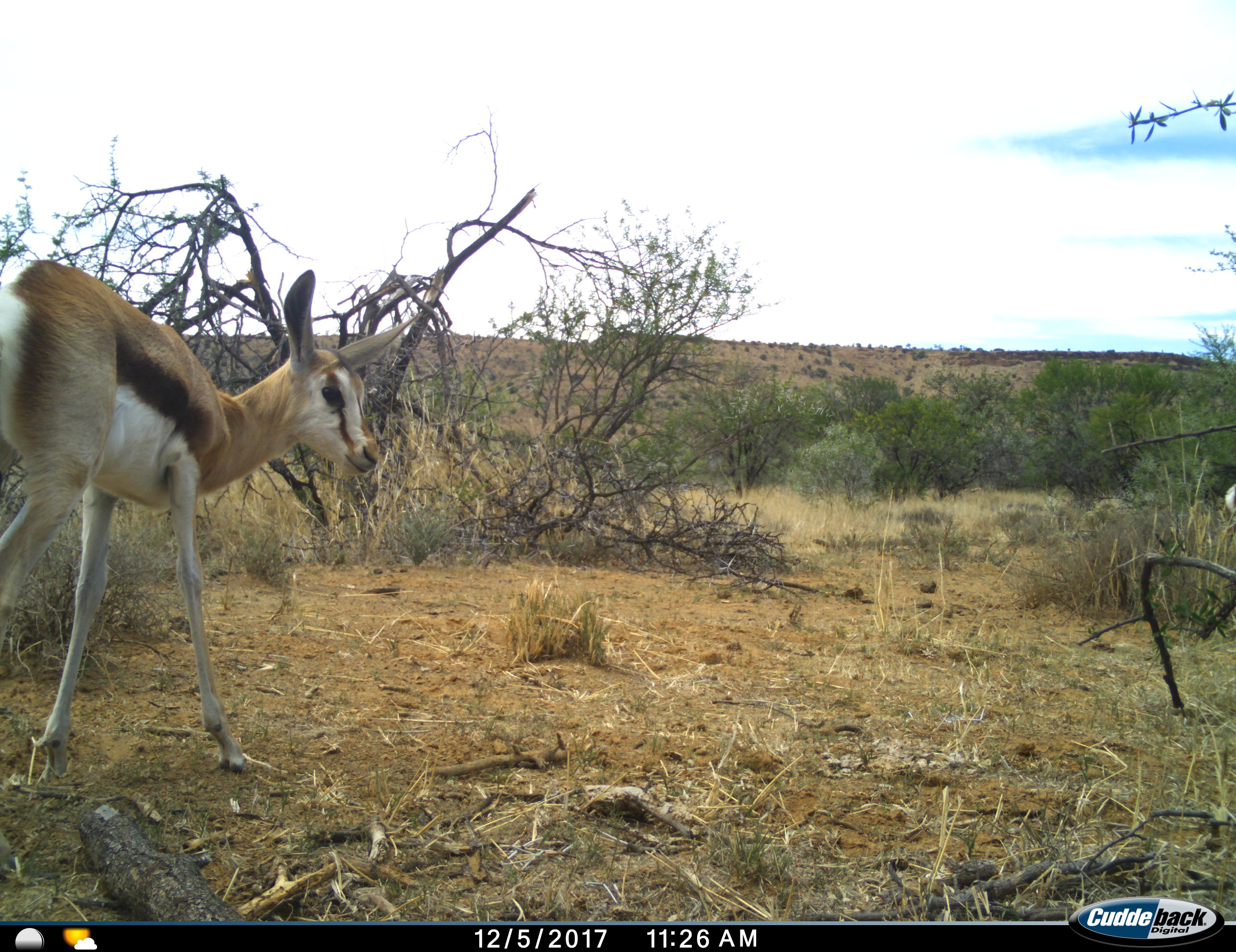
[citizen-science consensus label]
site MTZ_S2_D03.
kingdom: Animalia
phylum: Chordata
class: Mammalia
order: Artiodactyla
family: Bovidae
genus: Antidorcas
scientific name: Antidorcas marsupialis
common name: springbok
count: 1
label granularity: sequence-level